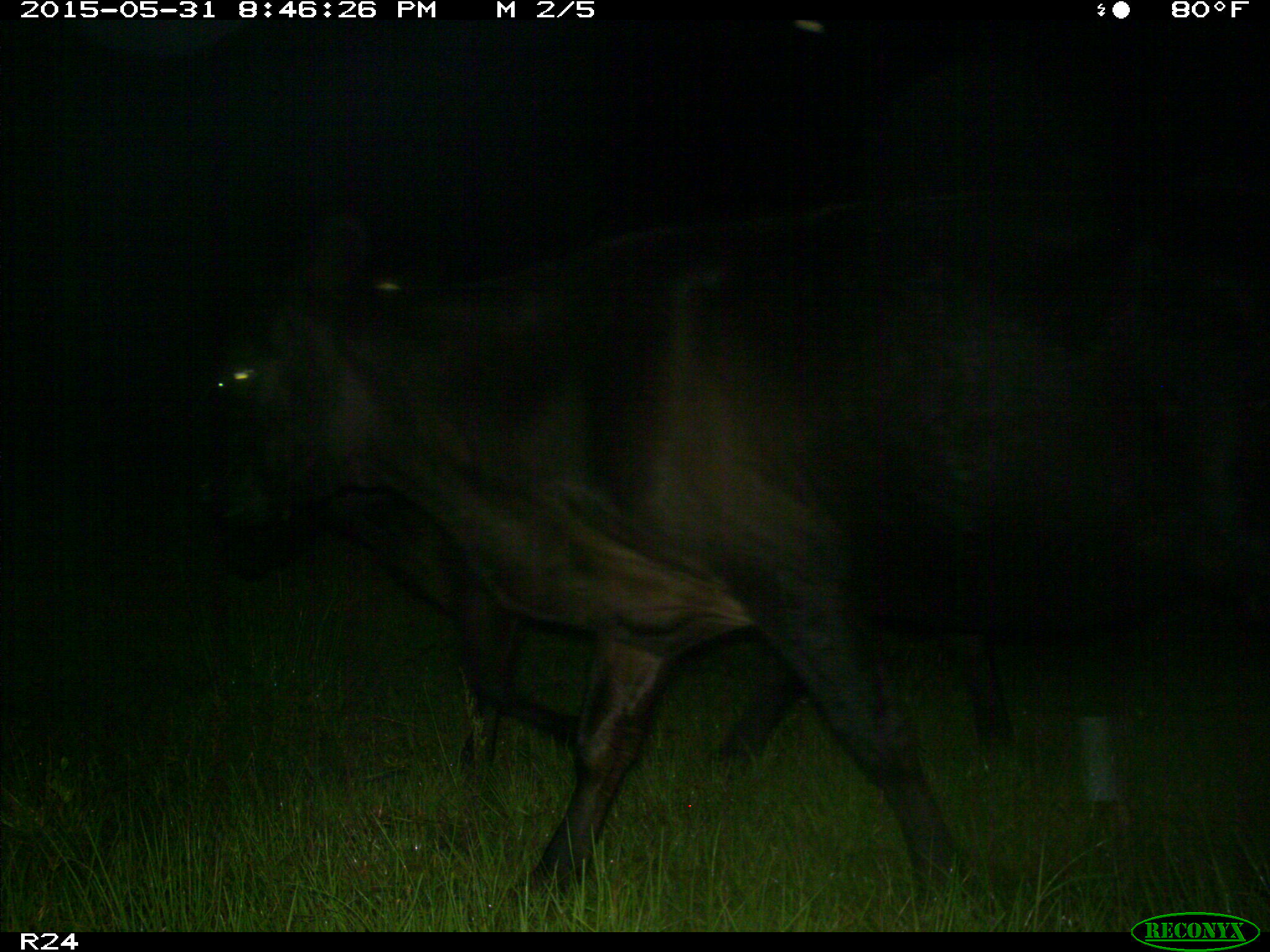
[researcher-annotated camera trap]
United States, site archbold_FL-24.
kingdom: Animalia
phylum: Chordata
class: Mammalia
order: Artiodactyla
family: Bovidae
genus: Bos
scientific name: Bos taurus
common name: domestic cow